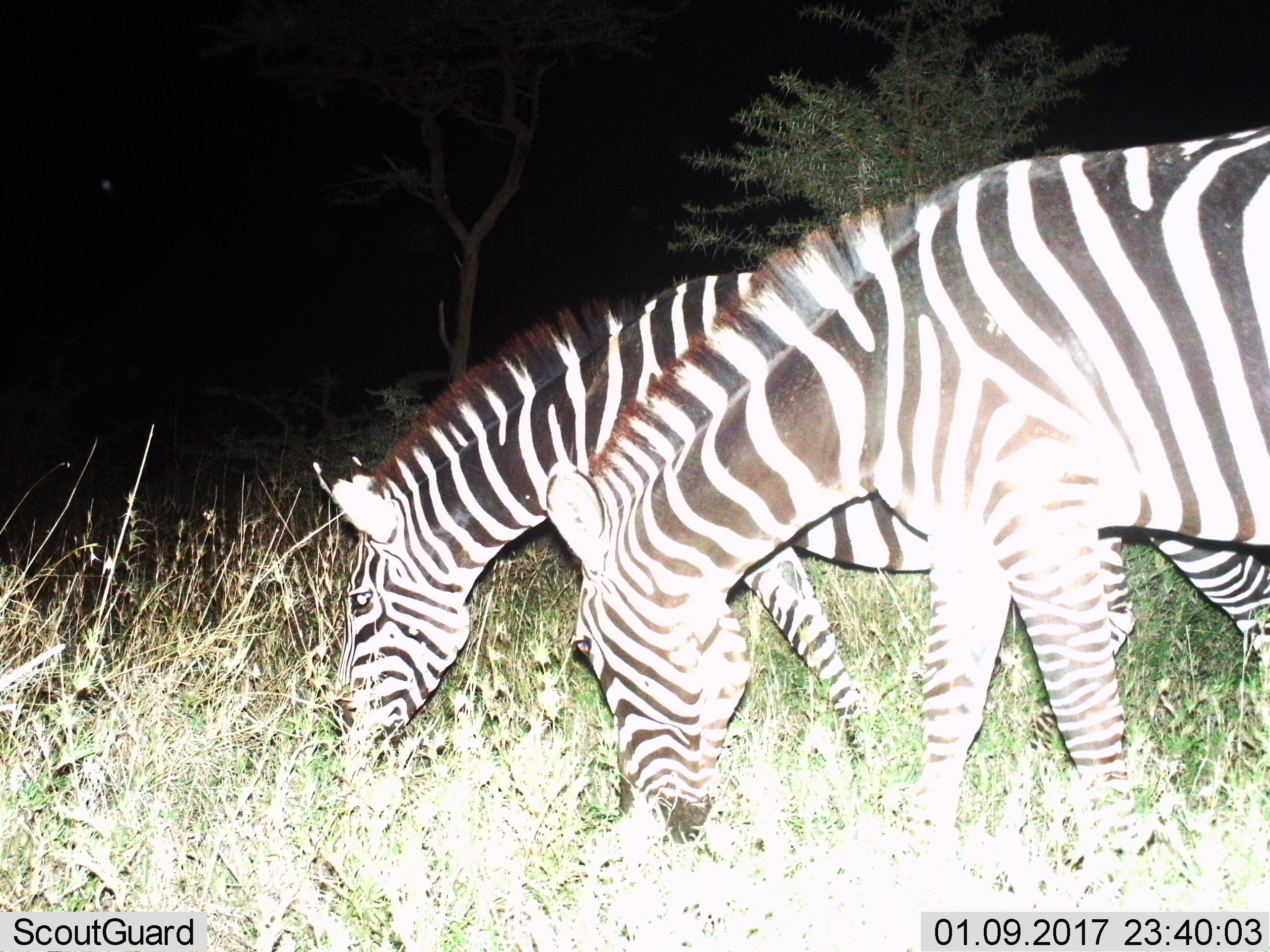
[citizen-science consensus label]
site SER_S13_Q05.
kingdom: Animalia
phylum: Chordata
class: Mammalia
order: Perissodactyla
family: Equidae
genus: Equus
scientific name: Equus quagga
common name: plains zebra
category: zebraplains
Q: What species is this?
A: Zebraplains (plains zebra) (Equus quagga).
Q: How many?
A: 2.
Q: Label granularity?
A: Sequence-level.